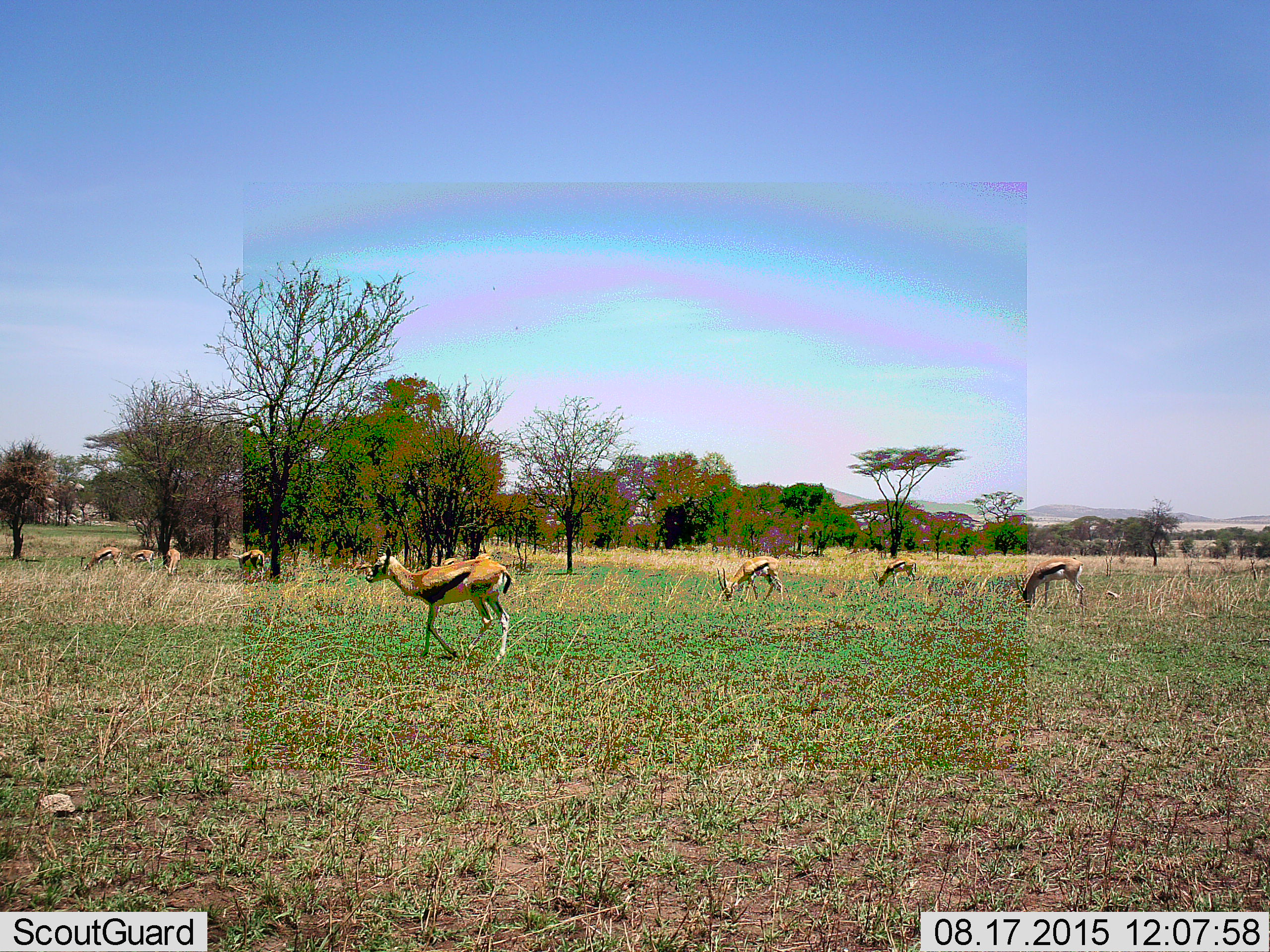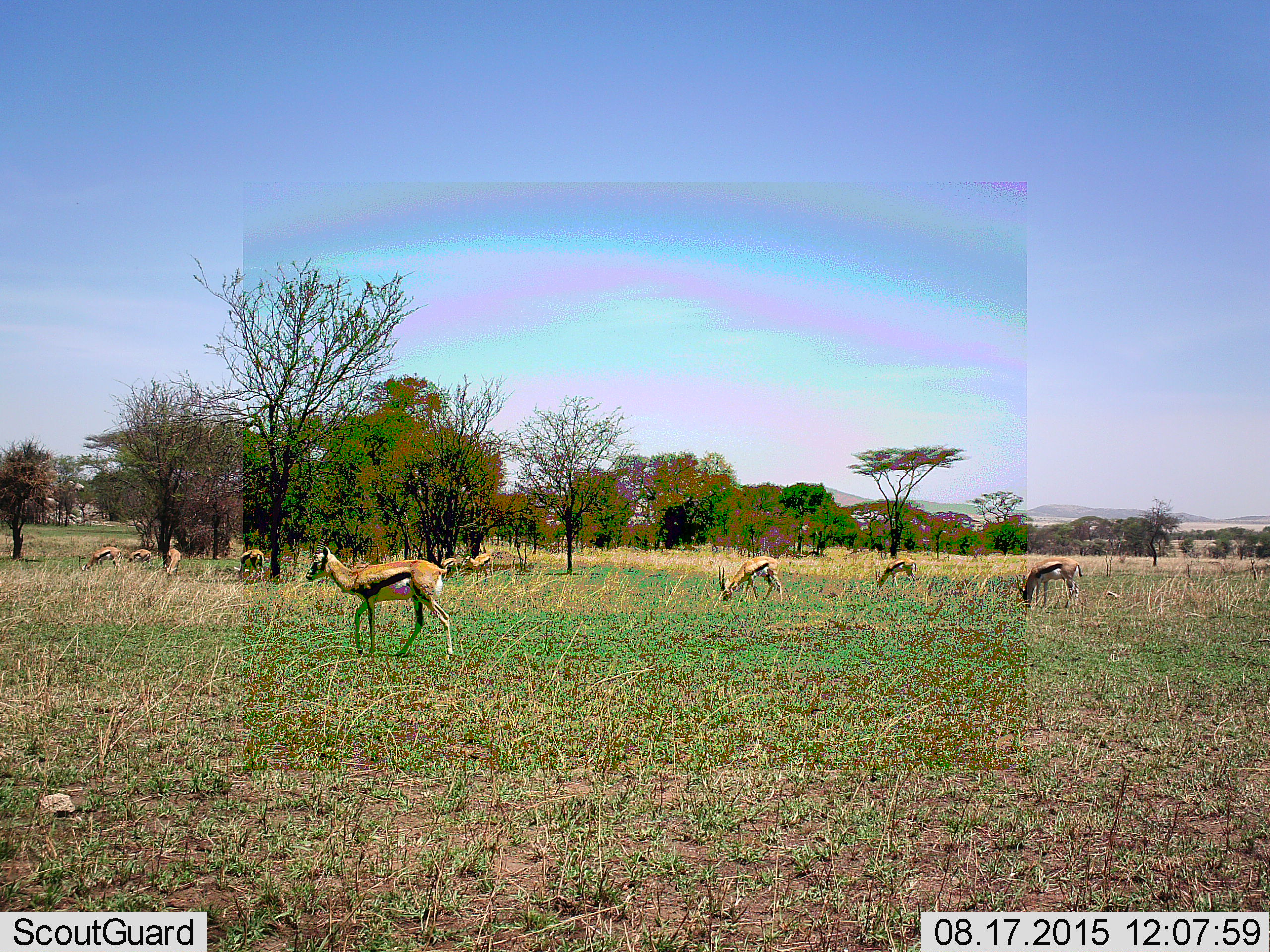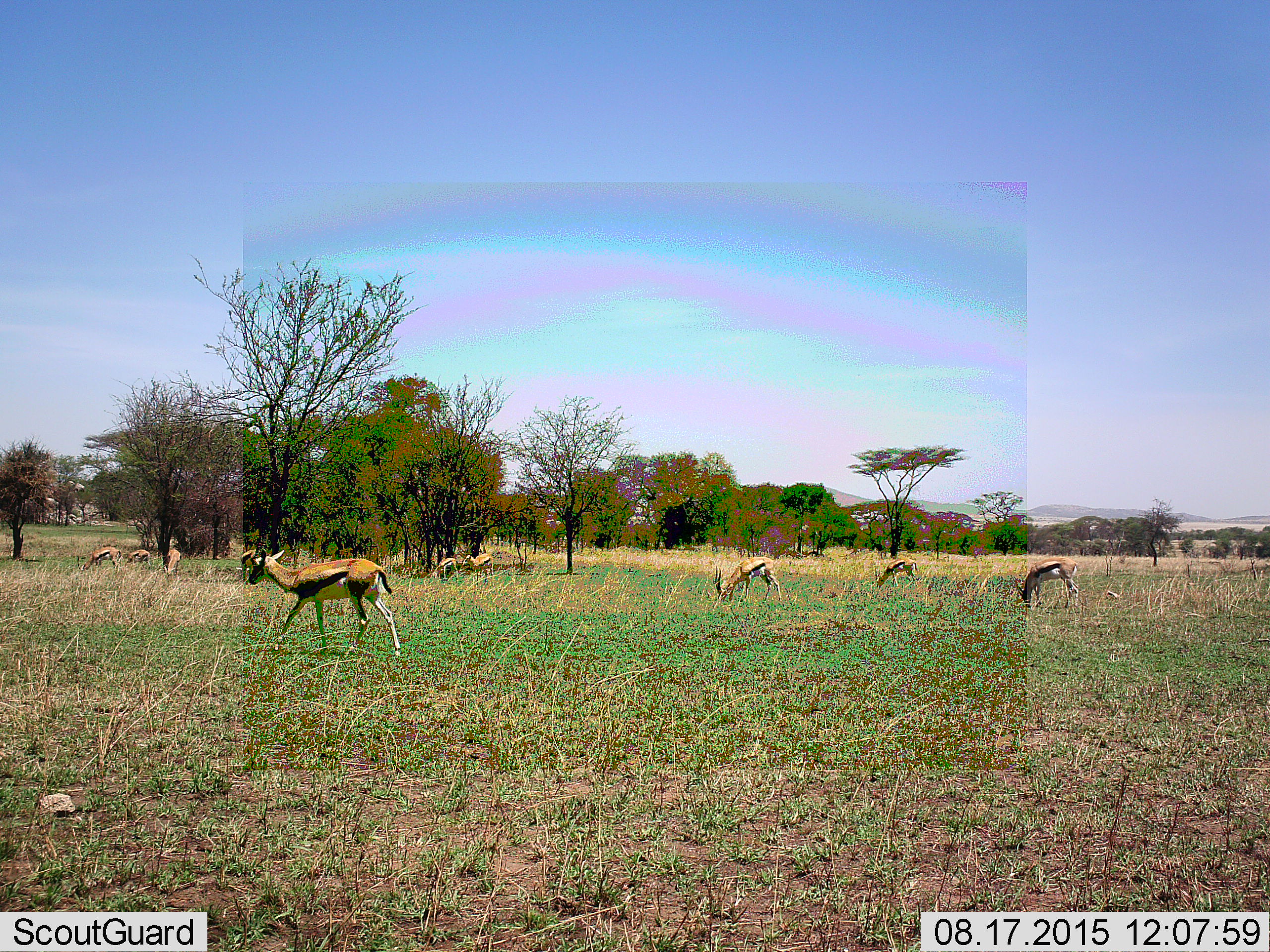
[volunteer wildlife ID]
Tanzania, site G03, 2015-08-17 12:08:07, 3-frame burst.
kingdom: Animalia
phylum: Chordata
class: Mammalia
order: Artiodactyla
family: Bovidae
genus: Eudorcas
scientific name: Eudorcas thomsonii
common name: thomson's gazelle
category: gazellethomsons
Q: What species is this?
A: Gazellethomsons (thomson's gazelle) (Eudorcas thomsonii).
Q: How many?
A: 10.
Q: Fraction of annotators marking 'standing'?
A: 47%.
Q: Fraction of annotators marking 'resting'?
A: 0%.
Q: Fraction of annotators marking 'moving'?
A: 82%.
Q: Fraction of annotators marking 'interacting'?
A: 6%.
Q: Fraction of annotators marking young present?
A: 6%.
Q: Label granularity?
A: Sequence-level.